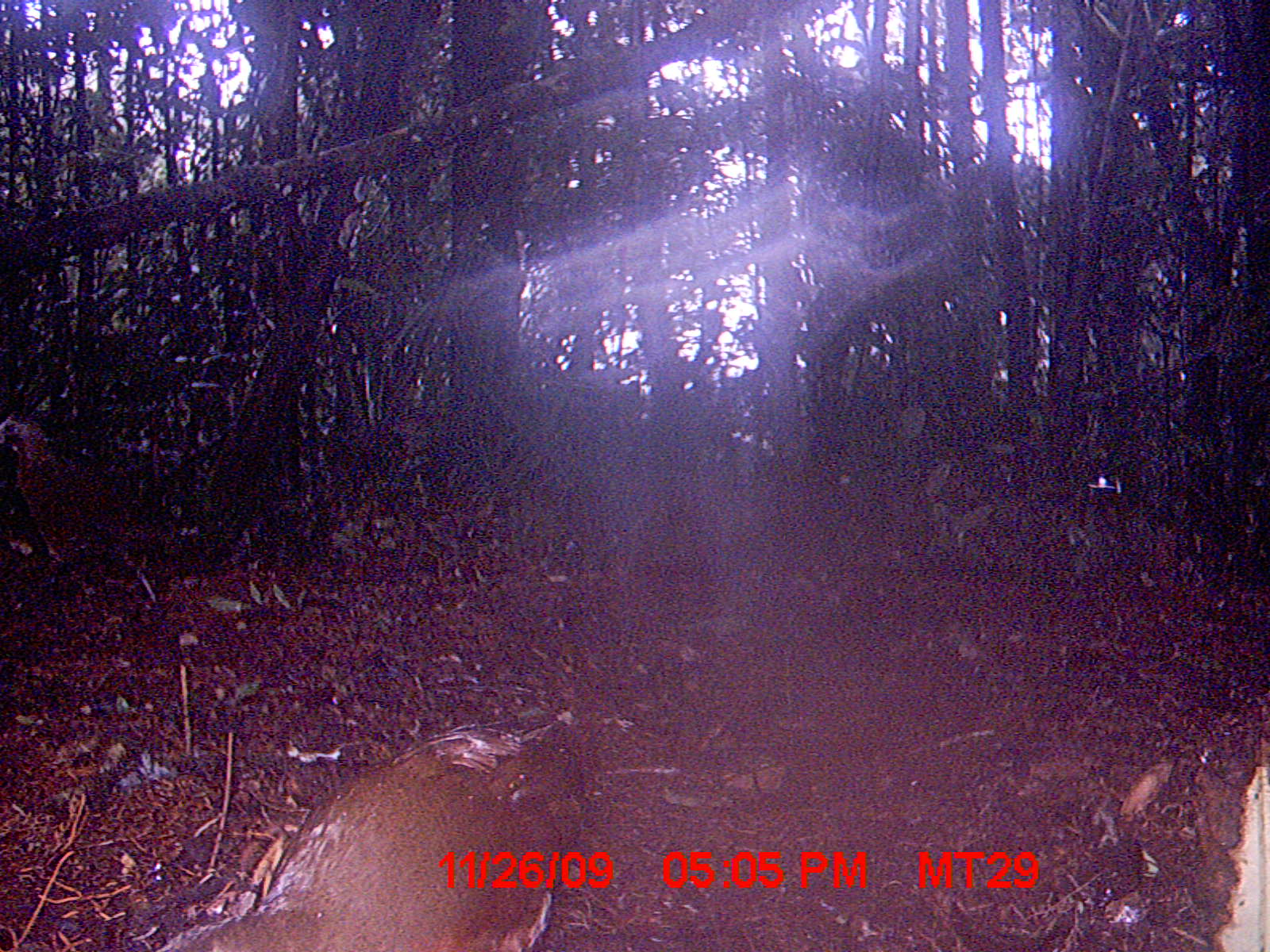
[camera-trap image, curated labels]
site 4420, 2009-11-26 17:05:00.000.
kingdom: Animalia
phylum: Chordata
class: Aves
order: Gruiformes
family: Sarothruridae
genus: Mentocrex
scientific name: Mentocrex kioloides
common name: madagascar wood rail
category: canirallus kioloides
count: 1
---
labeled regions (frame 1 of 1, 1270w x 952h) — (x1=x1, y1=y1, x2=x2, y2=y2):
canirallus kioloides: (x1=151, y1=713, x2=590, y2=951); (x1=0, y1=411, x2=169, y2=605)